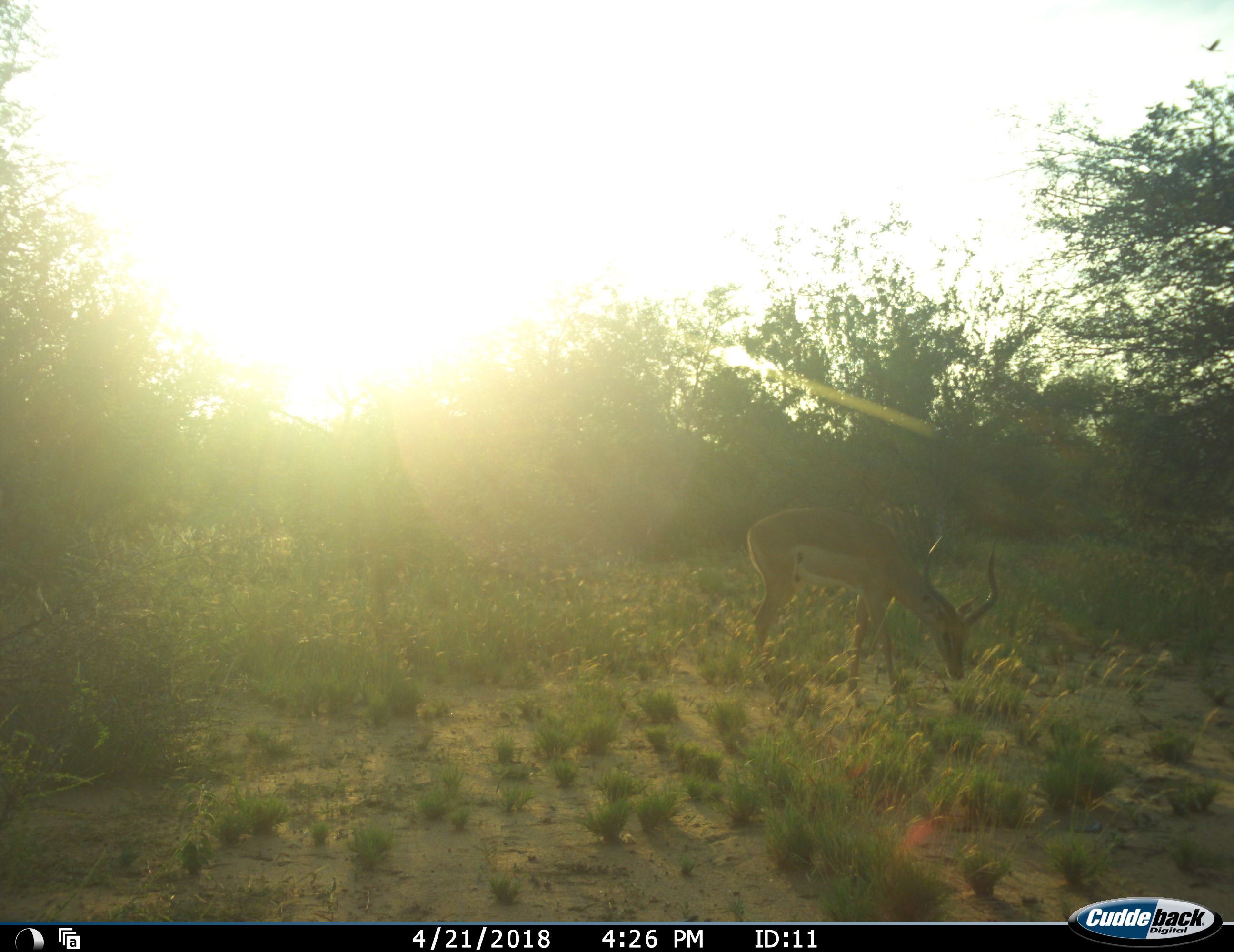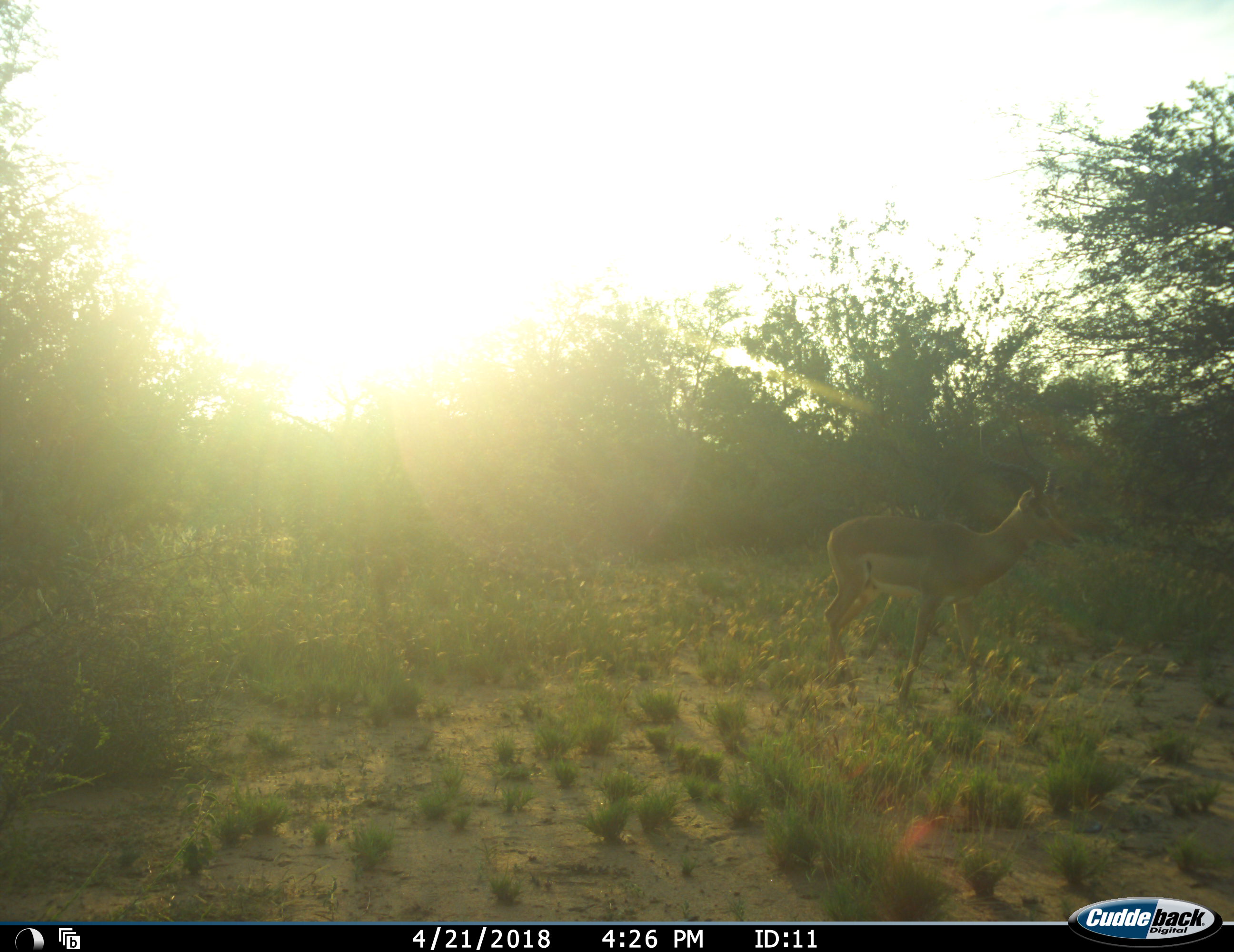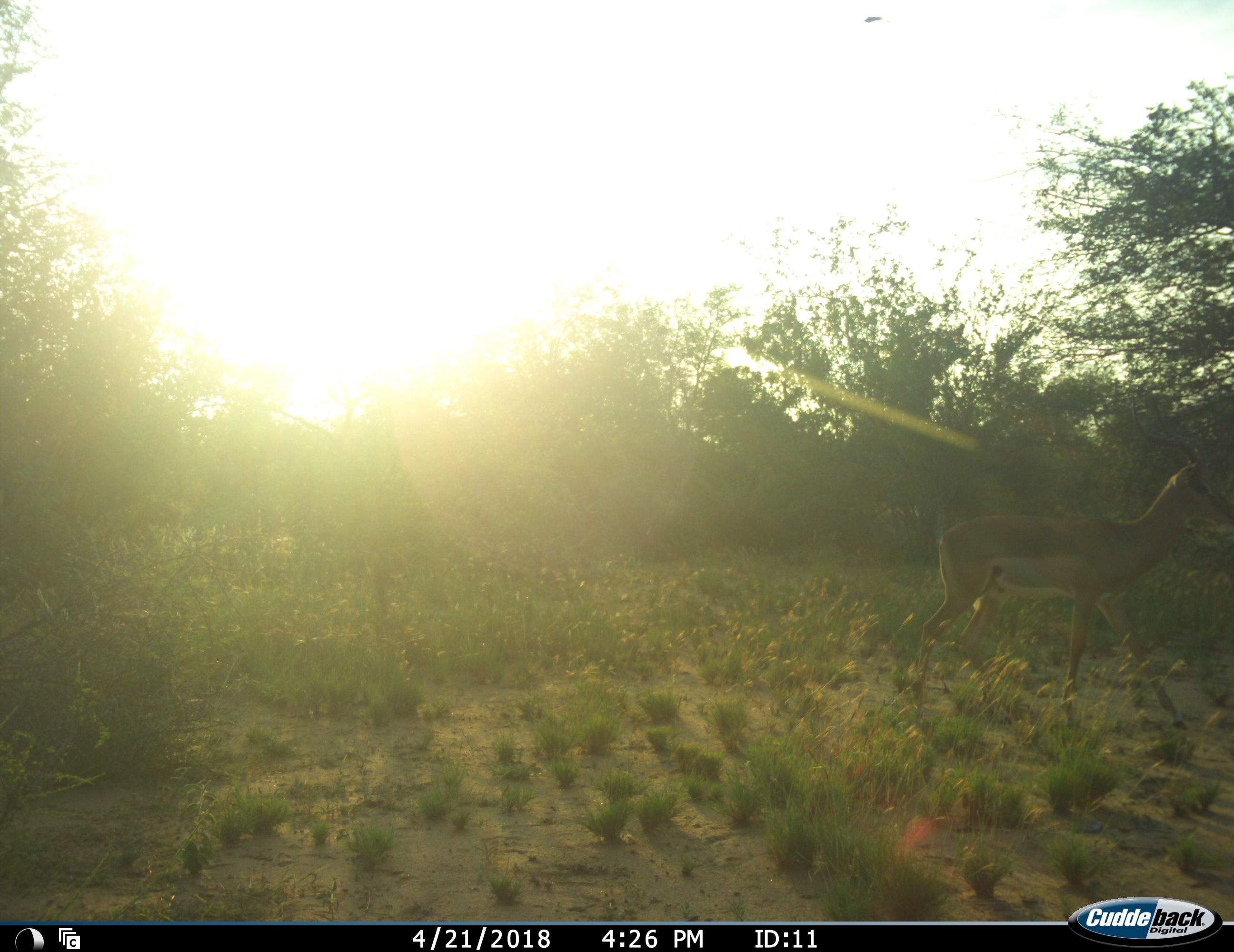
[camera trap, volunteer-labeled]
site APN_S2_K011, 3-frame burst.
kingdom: Animalia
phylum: Chordata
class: Mammalia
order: Artiodactyla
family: Bovidae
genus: Aepyceros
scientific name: Aepyceros melampus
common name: impala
Impala (Aepyceros melampus), count 1. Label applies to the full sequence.